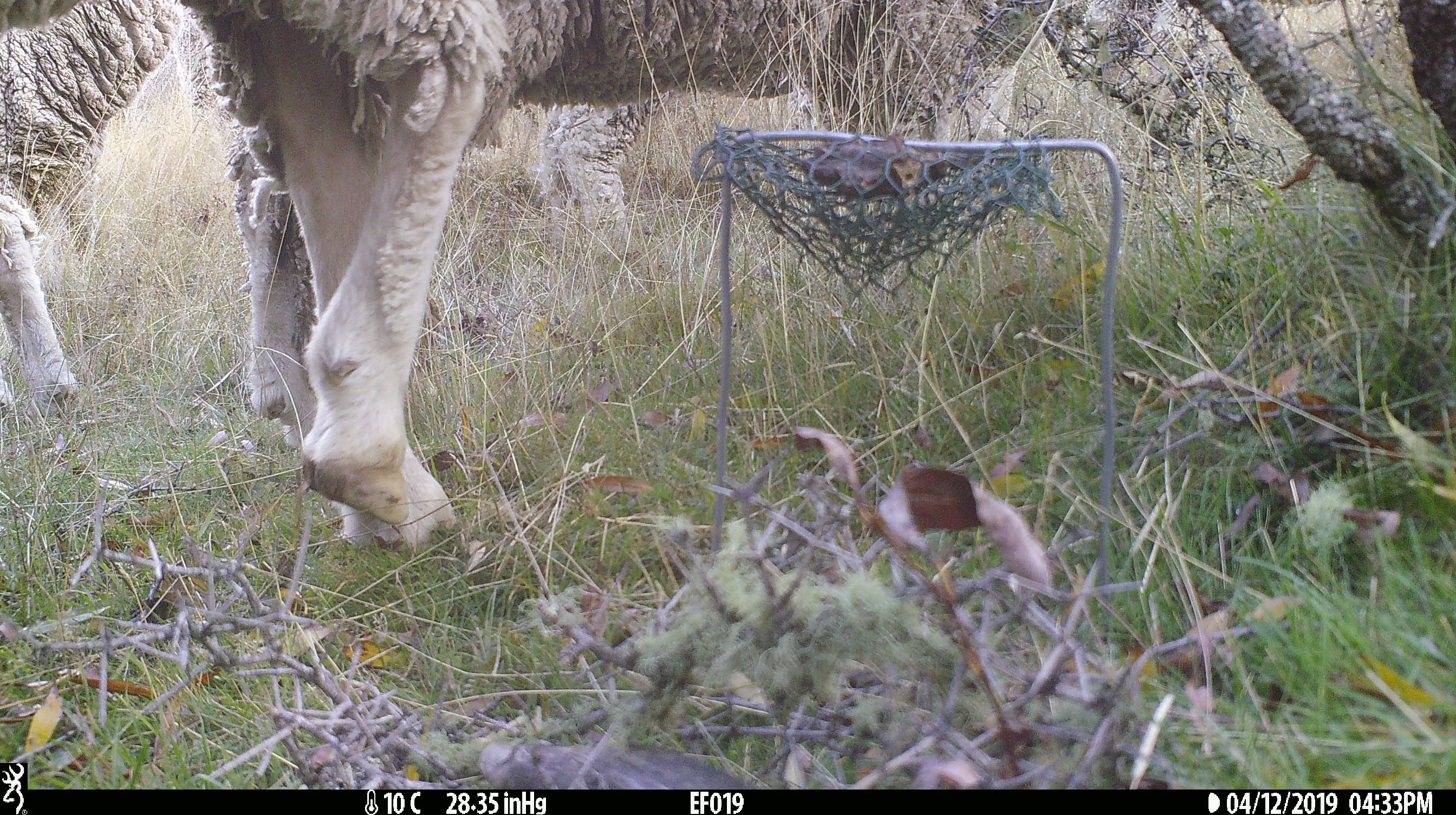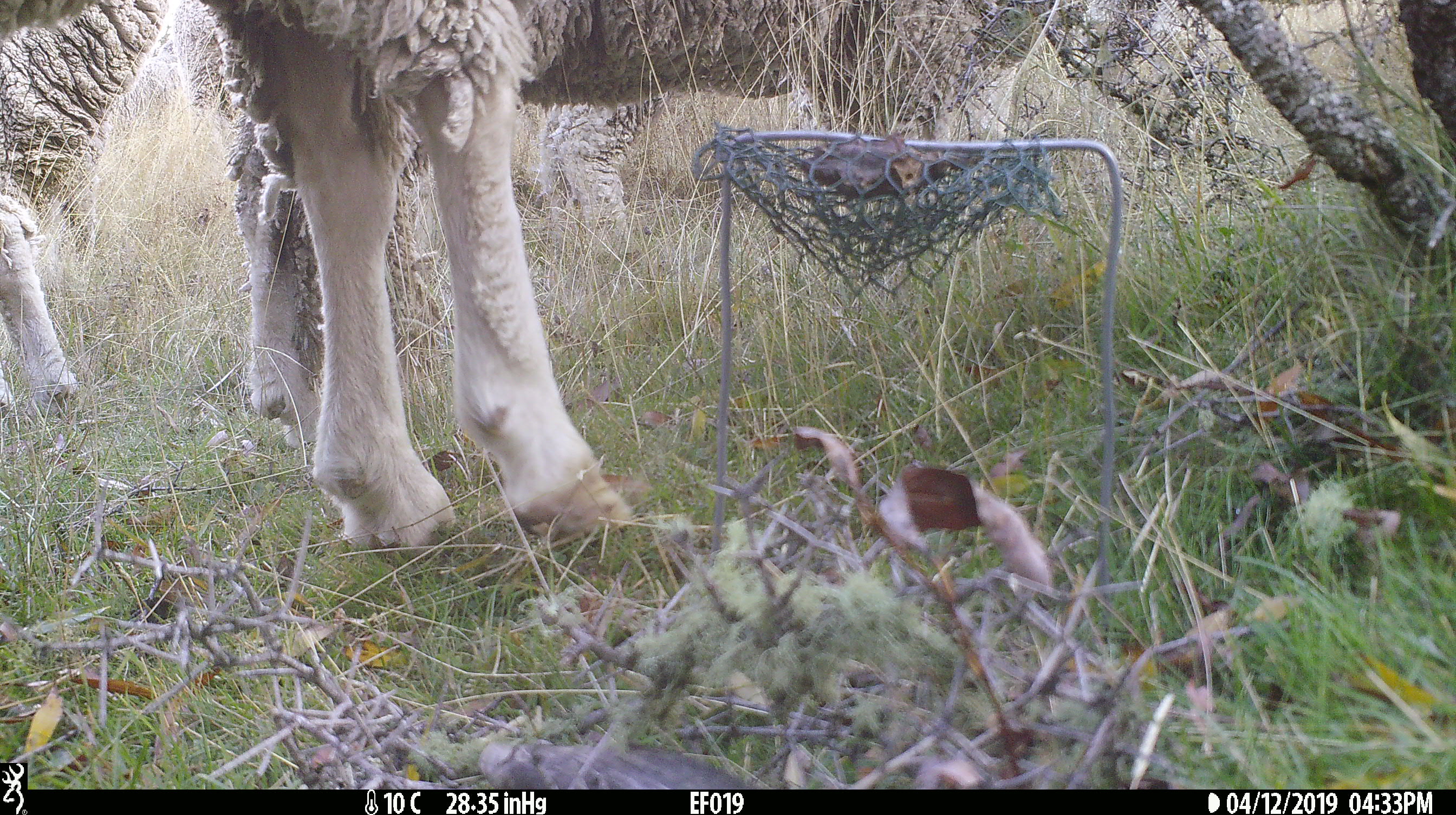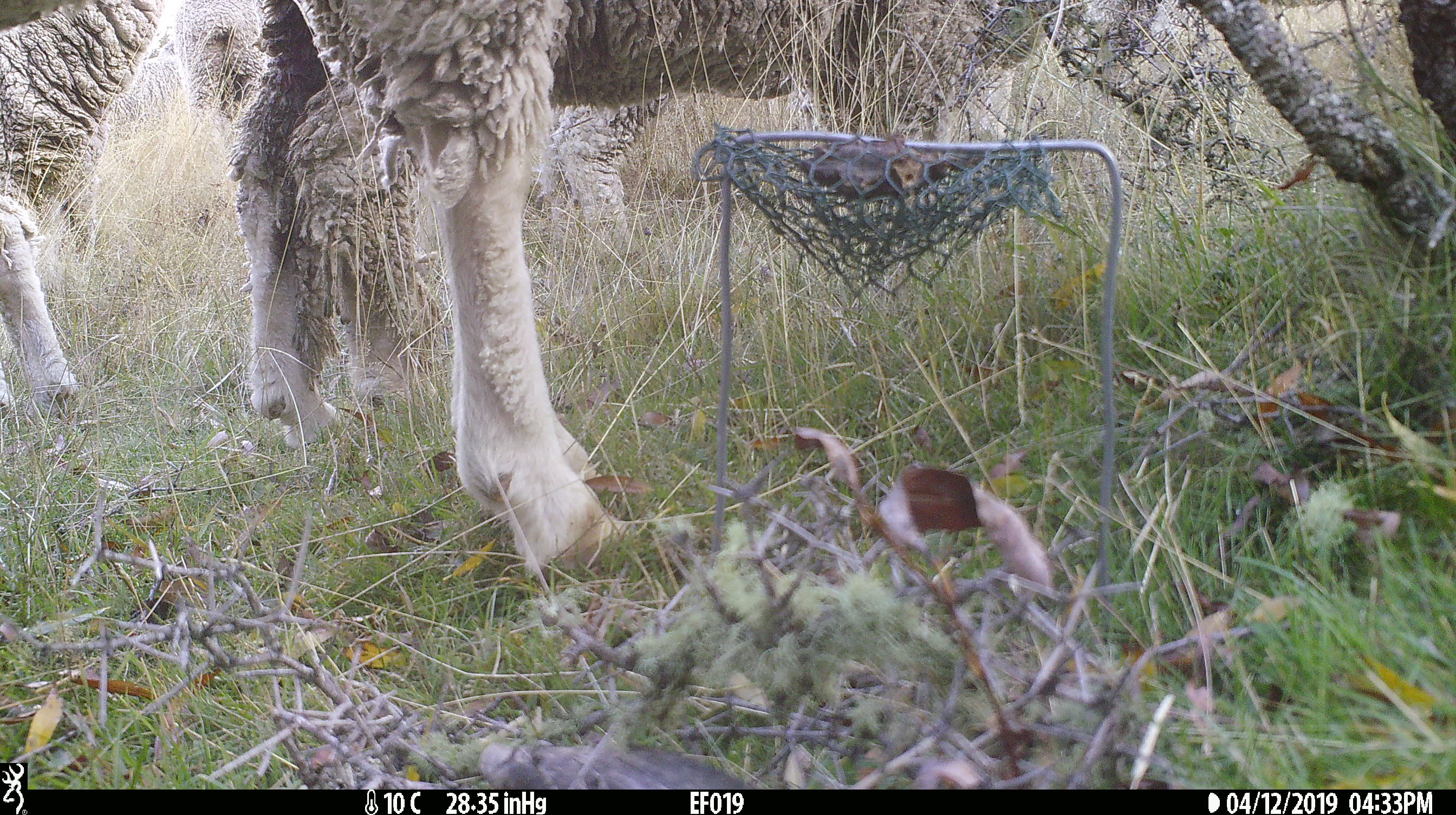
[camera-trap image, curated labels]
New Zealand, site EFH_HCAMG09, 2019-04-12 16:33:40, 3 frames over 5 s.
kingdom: Animalia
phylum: Chordata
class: Mammalia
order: Artiodactyla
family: Bovidae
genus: Ovis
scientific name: Ovis aries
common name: domestic sheep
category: sheep